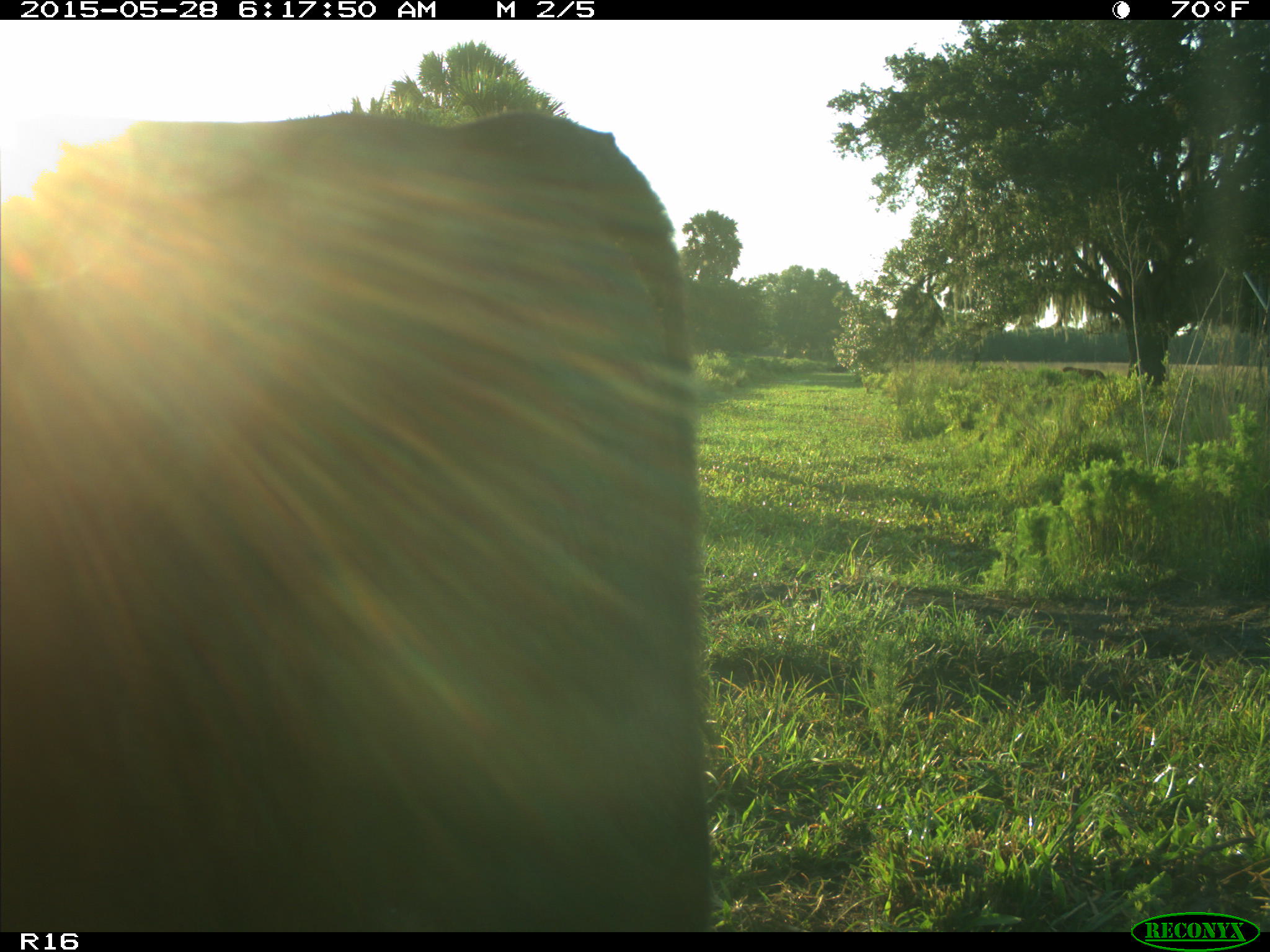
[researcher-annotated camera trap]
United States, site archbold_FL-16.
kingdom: Animalia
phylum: Chordata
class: Mammalia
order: Artiodactyla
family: Bovidae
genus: Bos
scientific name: Bos taurus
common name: domestic cow